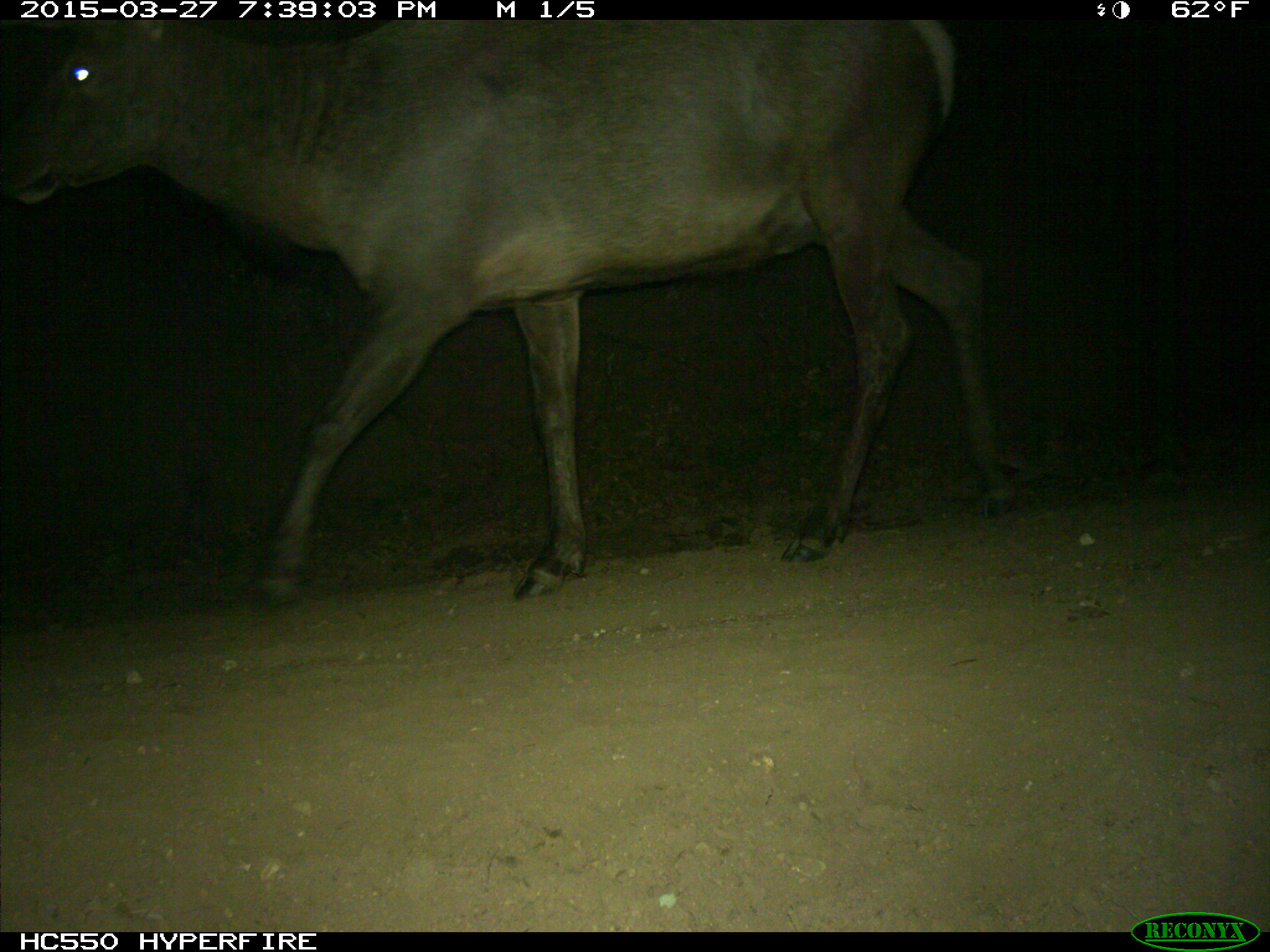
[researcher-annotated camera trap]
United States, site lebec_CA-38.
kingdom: Animalia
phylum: Chordata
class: Mammalia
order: Artiodactyla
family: Cervidae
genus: Cervus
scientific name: Cervus canadensis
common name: elk